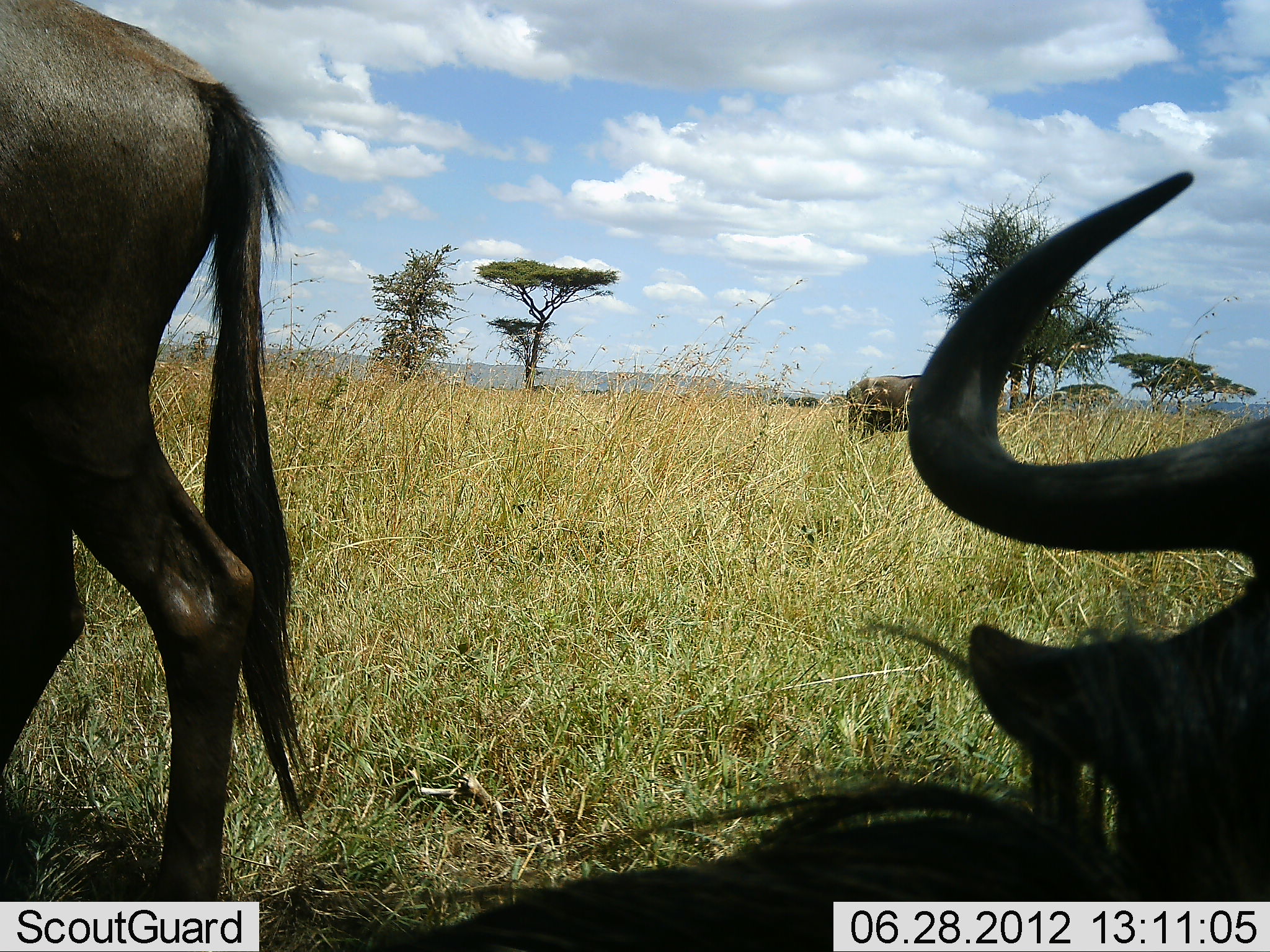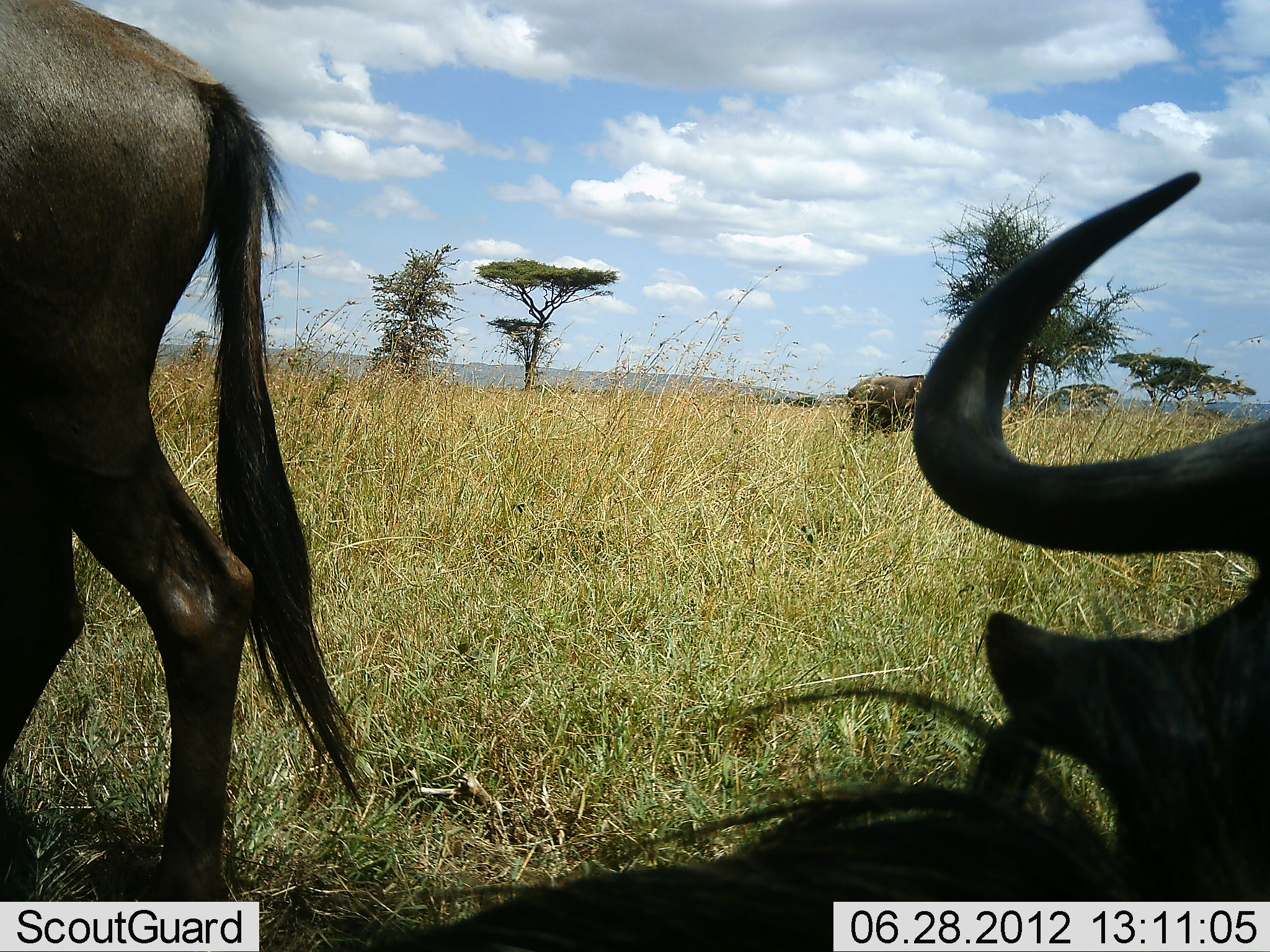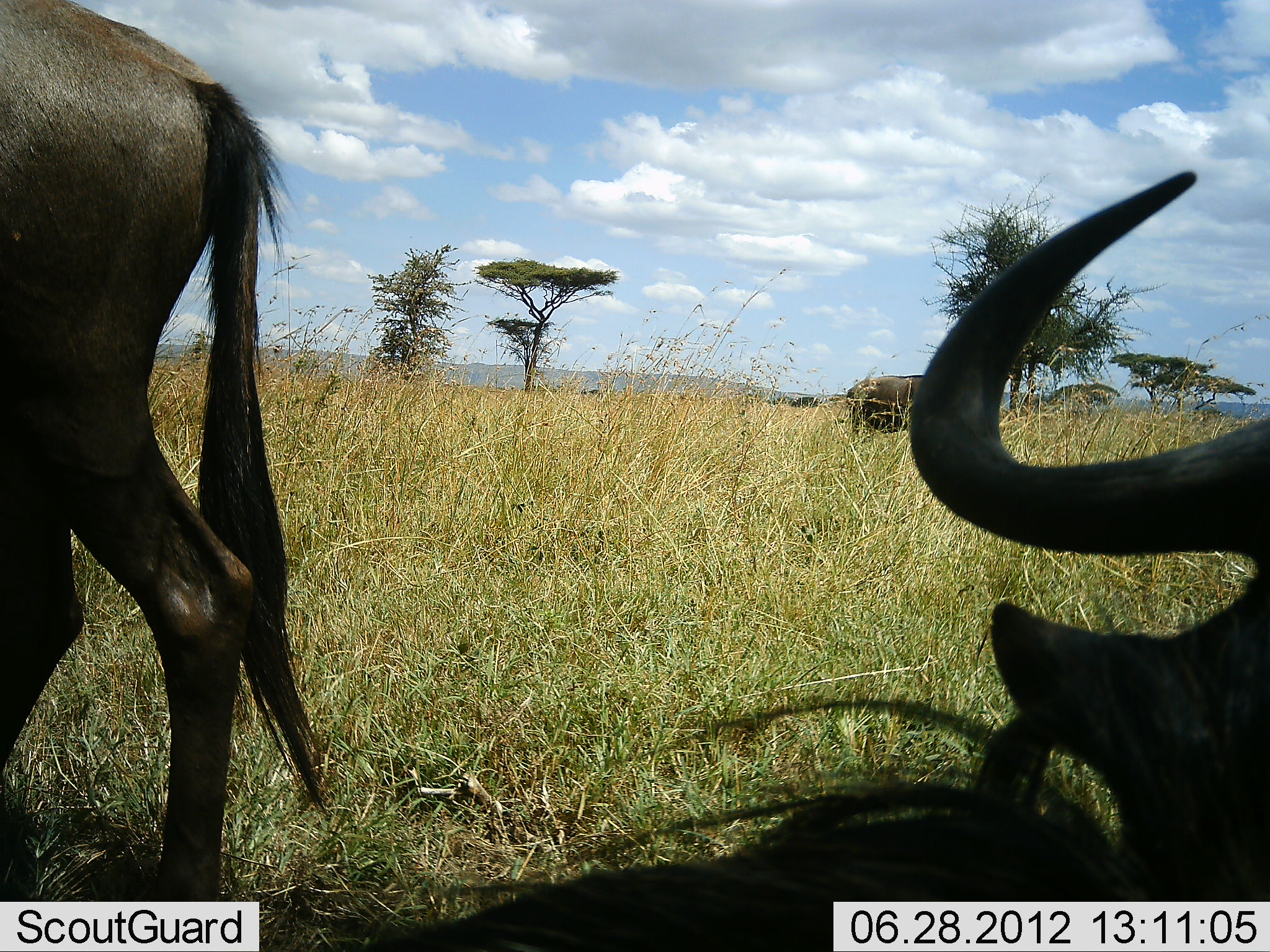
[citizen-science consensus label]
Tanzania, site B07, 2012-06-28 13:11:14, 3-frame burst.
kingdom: Animalia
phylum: Chordata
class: Mammalia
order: Artiodactyla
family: Bovidae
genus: Connochaetes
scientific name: Connochaetes taurinus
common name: blue wildebeest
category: wildebeest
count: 3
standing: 80%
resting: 80%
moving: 10%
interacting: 0%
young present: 0%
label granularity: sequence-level